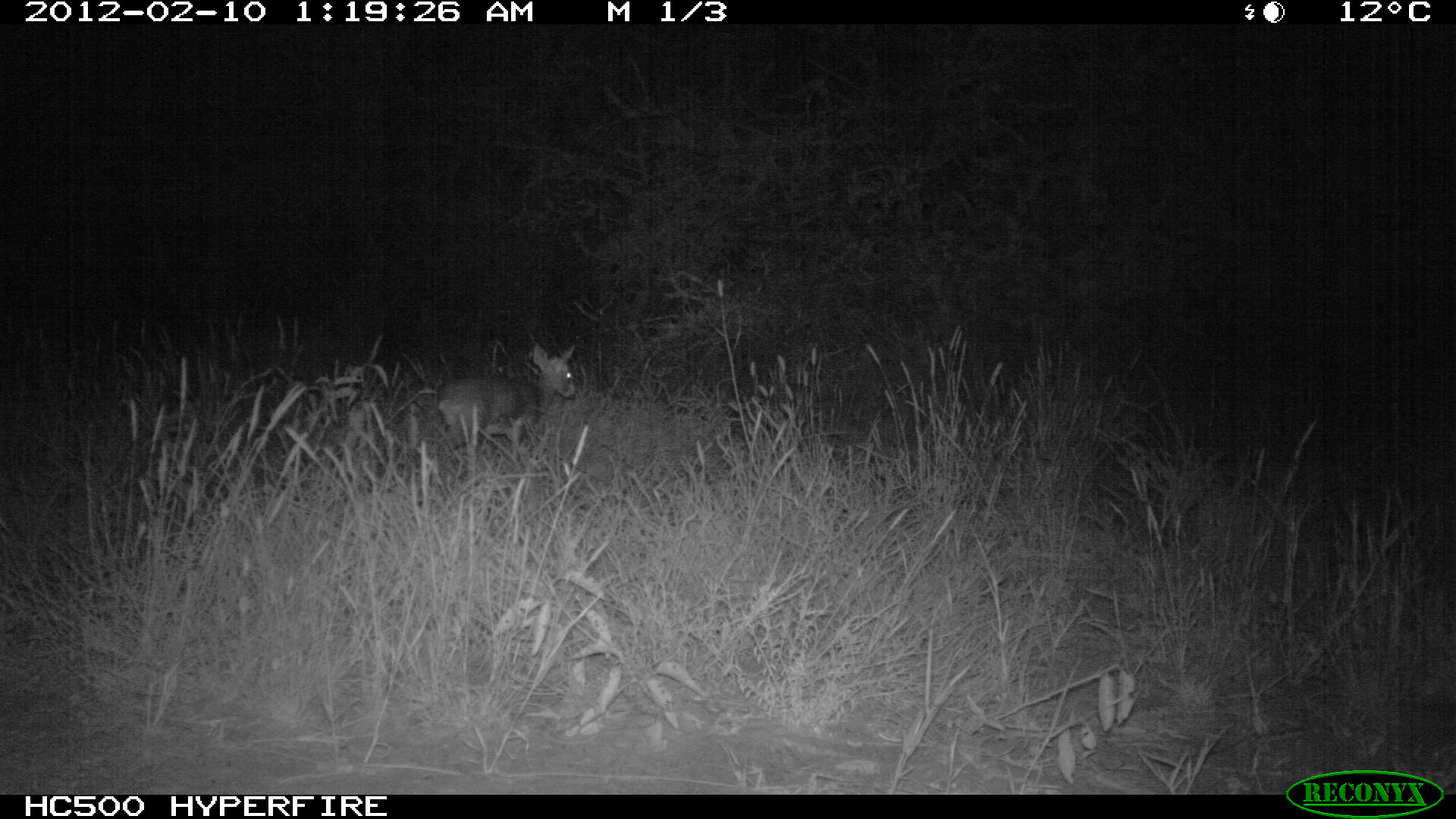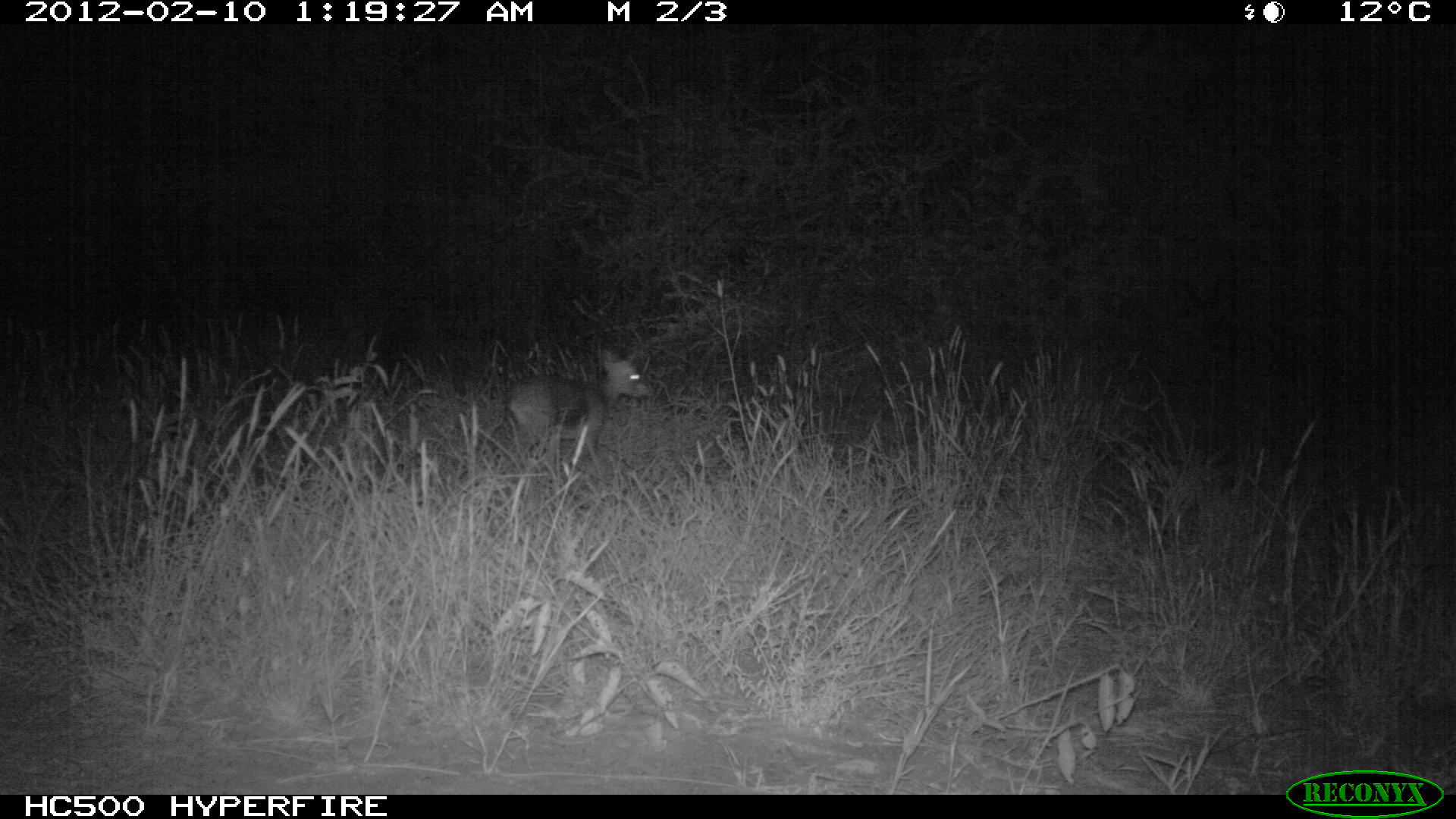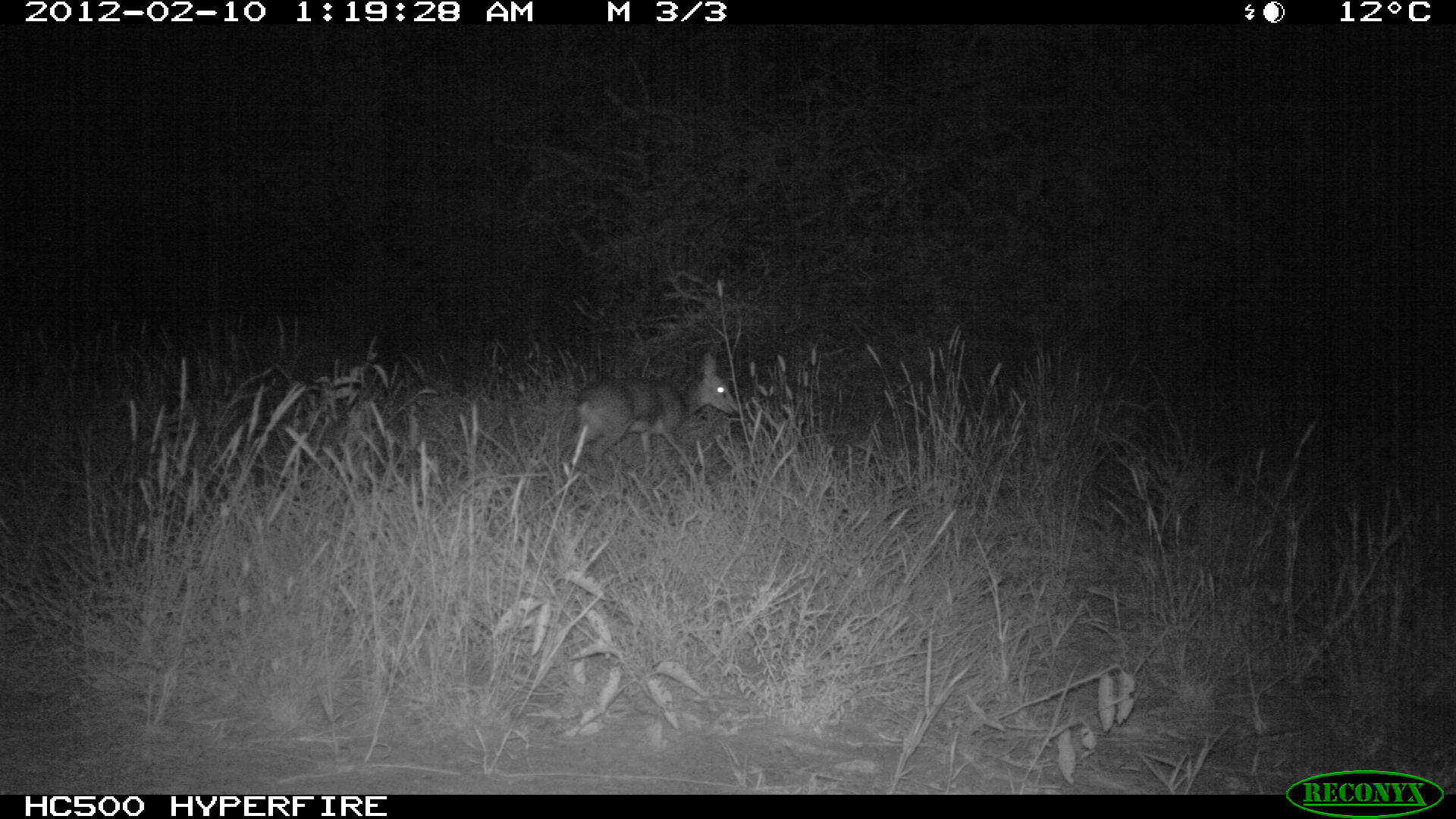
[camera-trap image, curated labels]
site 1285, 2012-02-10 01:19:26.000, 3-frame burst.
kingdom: Animalia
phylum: Chordata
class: Mammalia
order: Artiodactyla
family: Bovidae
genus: Madoqua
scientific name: Madoqua guentheri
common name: günther's dik-dik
Madoqua guentheri (günther's dik-dik), count 1.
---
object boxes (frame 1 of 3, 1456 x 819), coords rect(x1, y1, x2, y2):
madoqua guentheri: rect(432, 341, 579, 482)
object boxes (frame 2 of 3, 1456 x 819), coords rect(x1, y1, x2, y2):
madoqua guentheri: rect(506, 347, 652, 475)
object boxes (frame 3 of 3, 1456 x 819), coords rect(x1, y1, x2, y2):
madoqua guentheri: rect(572, 350, 741, 484)